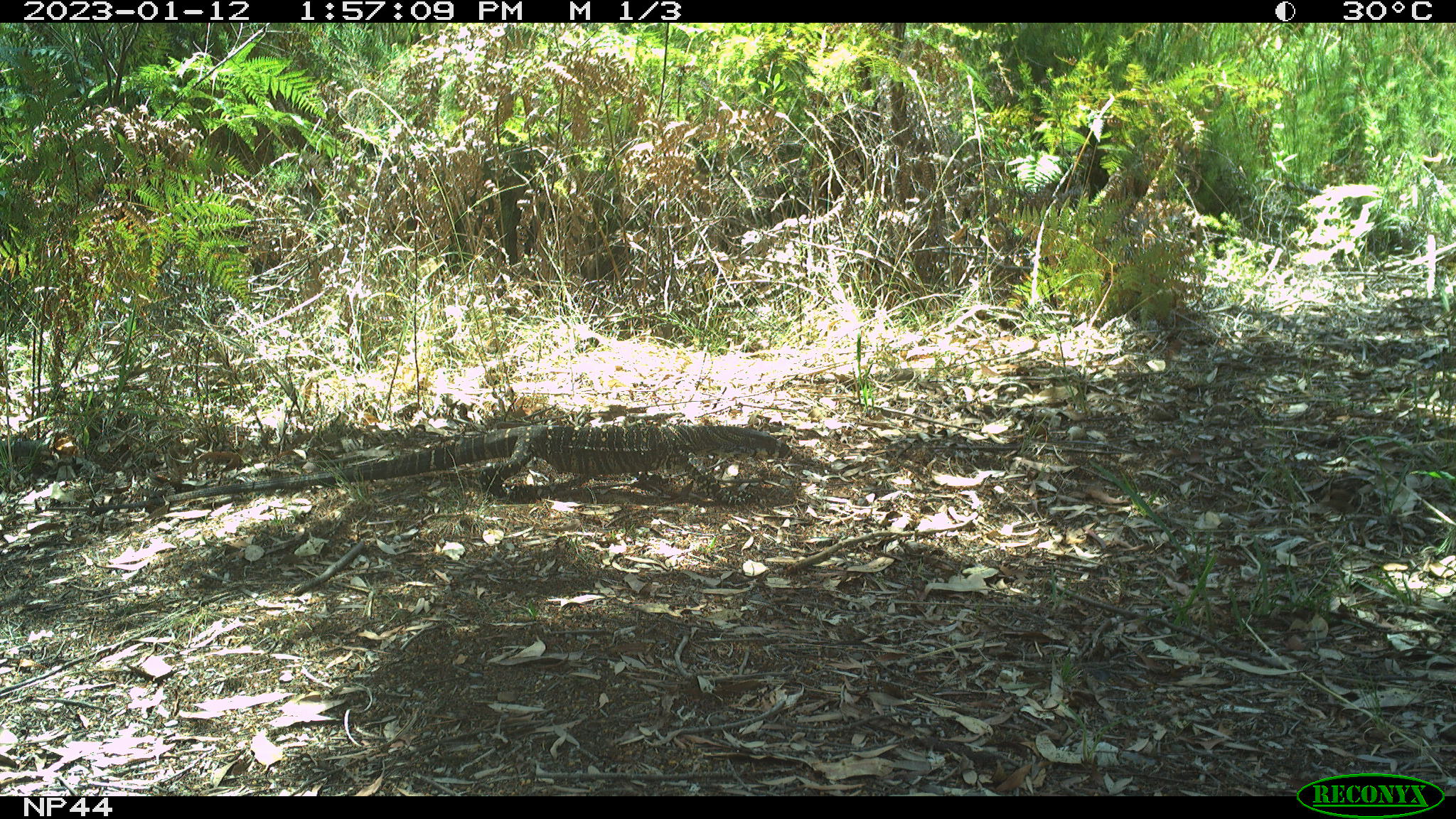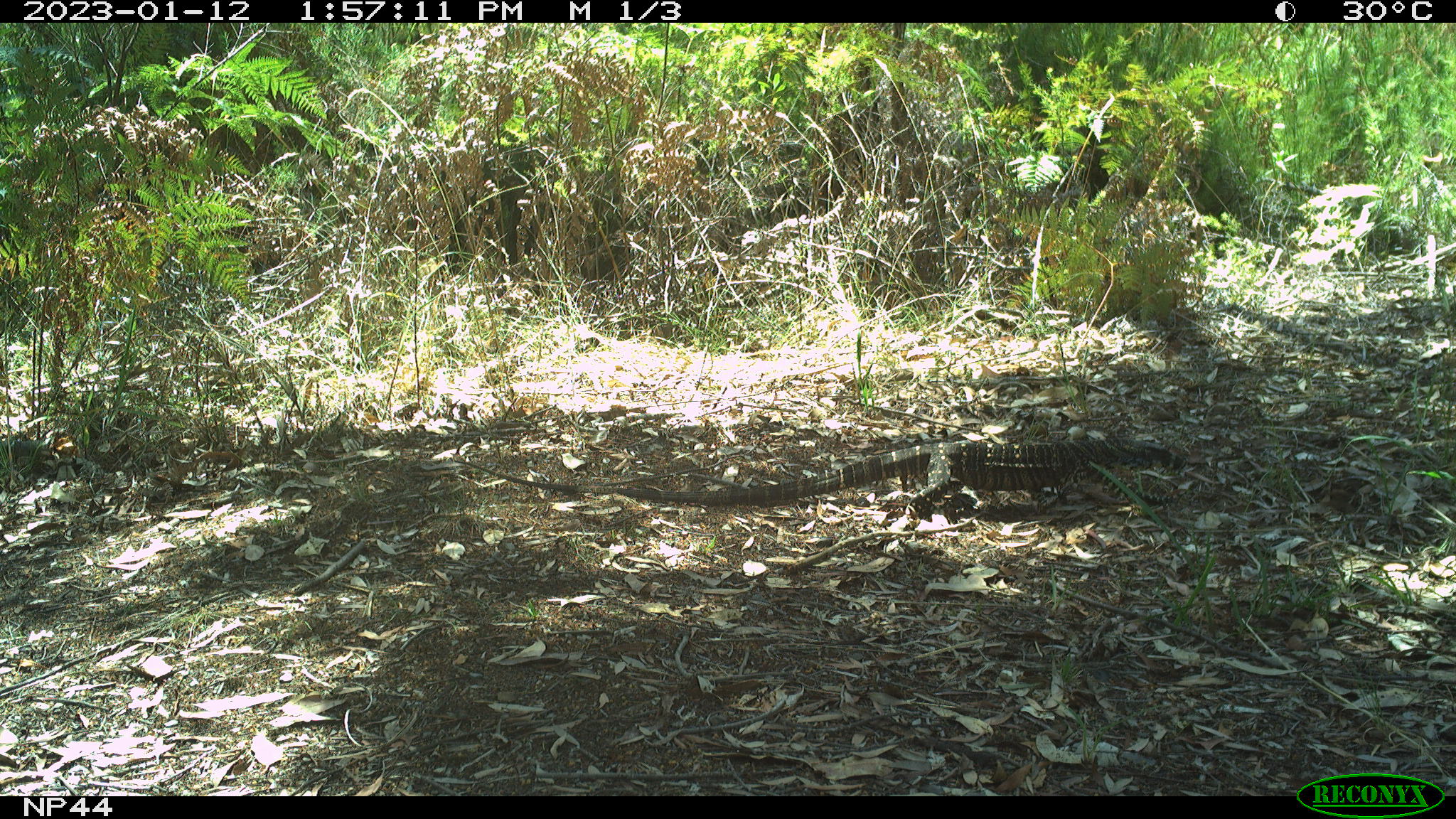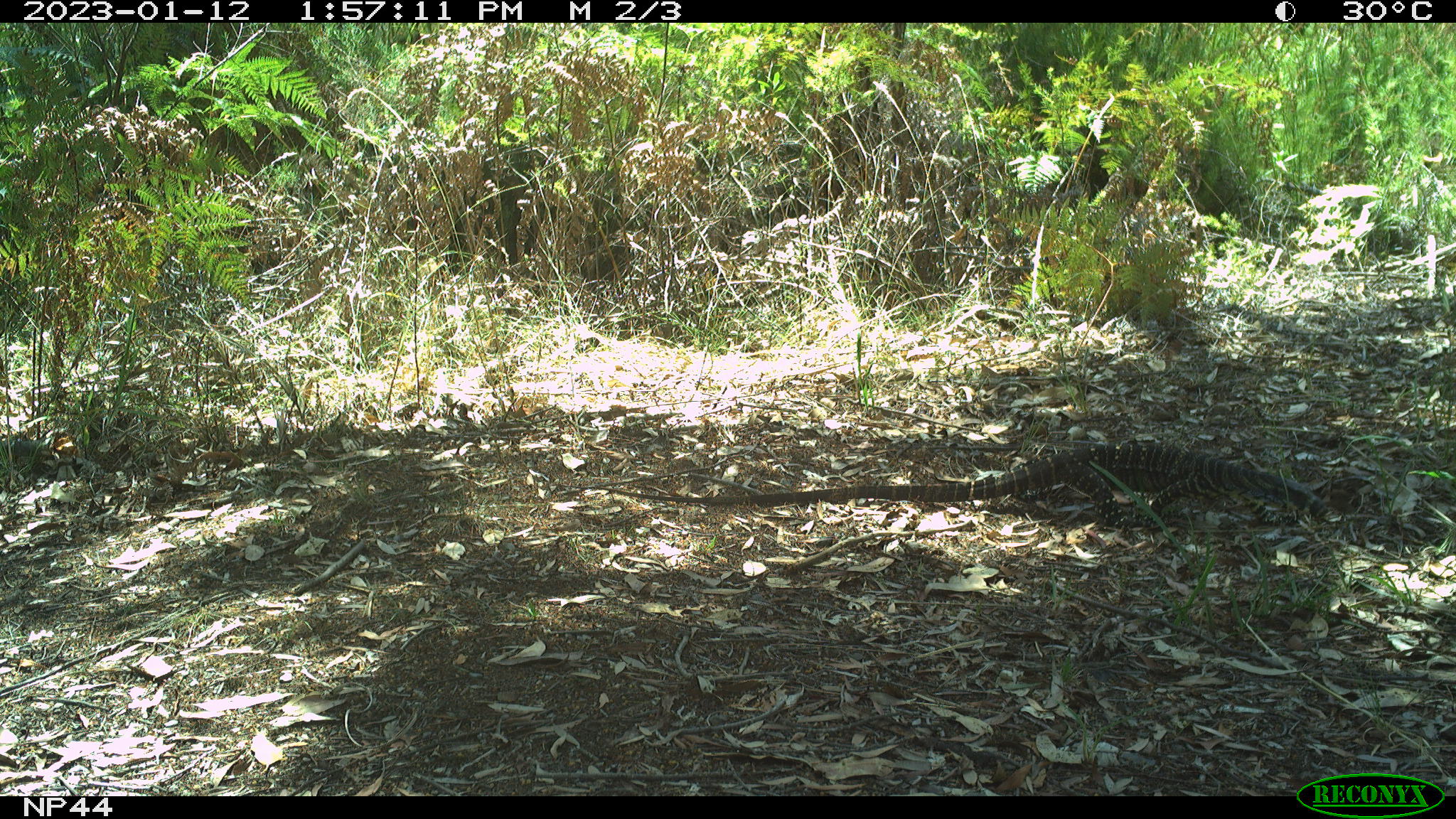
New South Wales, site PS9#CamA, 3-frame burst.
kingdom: Animalia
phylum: Chordata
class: Reptilia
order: Squamata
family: Varanidae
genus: Varanus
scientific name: Varanus varius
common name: lace monitor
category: goanna